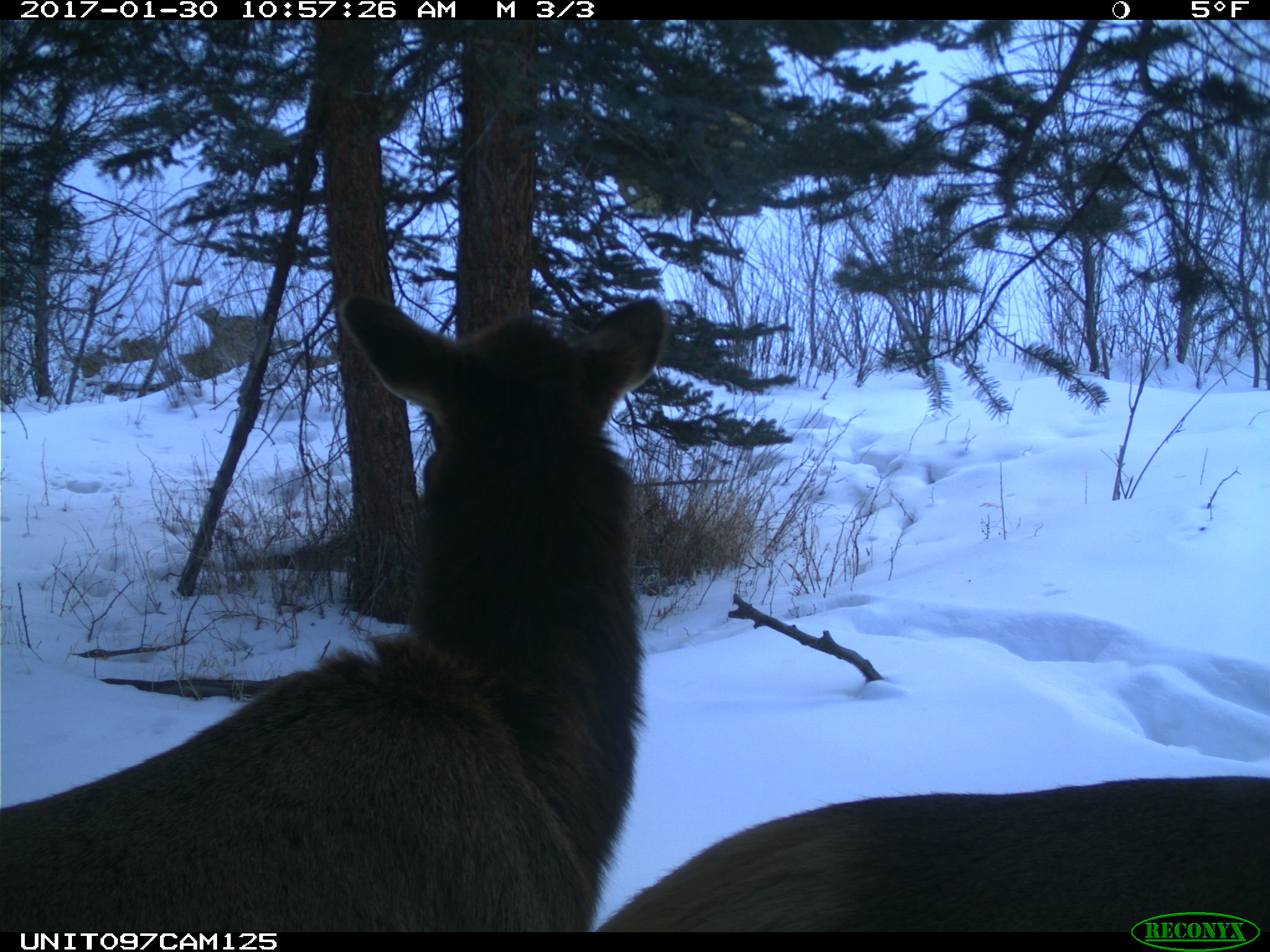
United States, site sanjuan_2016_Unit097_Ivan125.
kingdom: Animalia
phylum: Chordata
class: Mammalia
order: Artiodactyla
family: Cervidae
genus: Cervus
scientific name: Cervus elaphus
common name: red deer